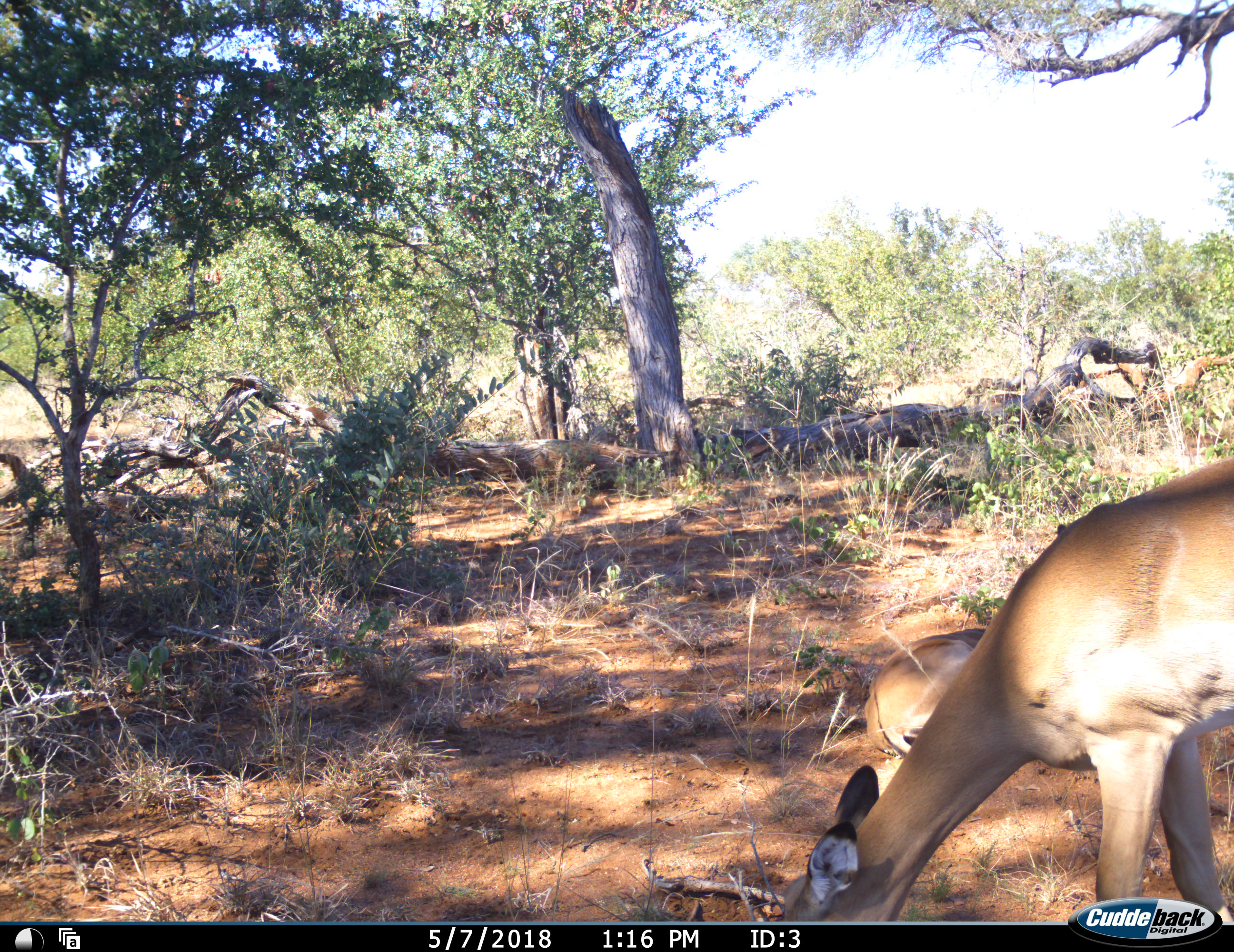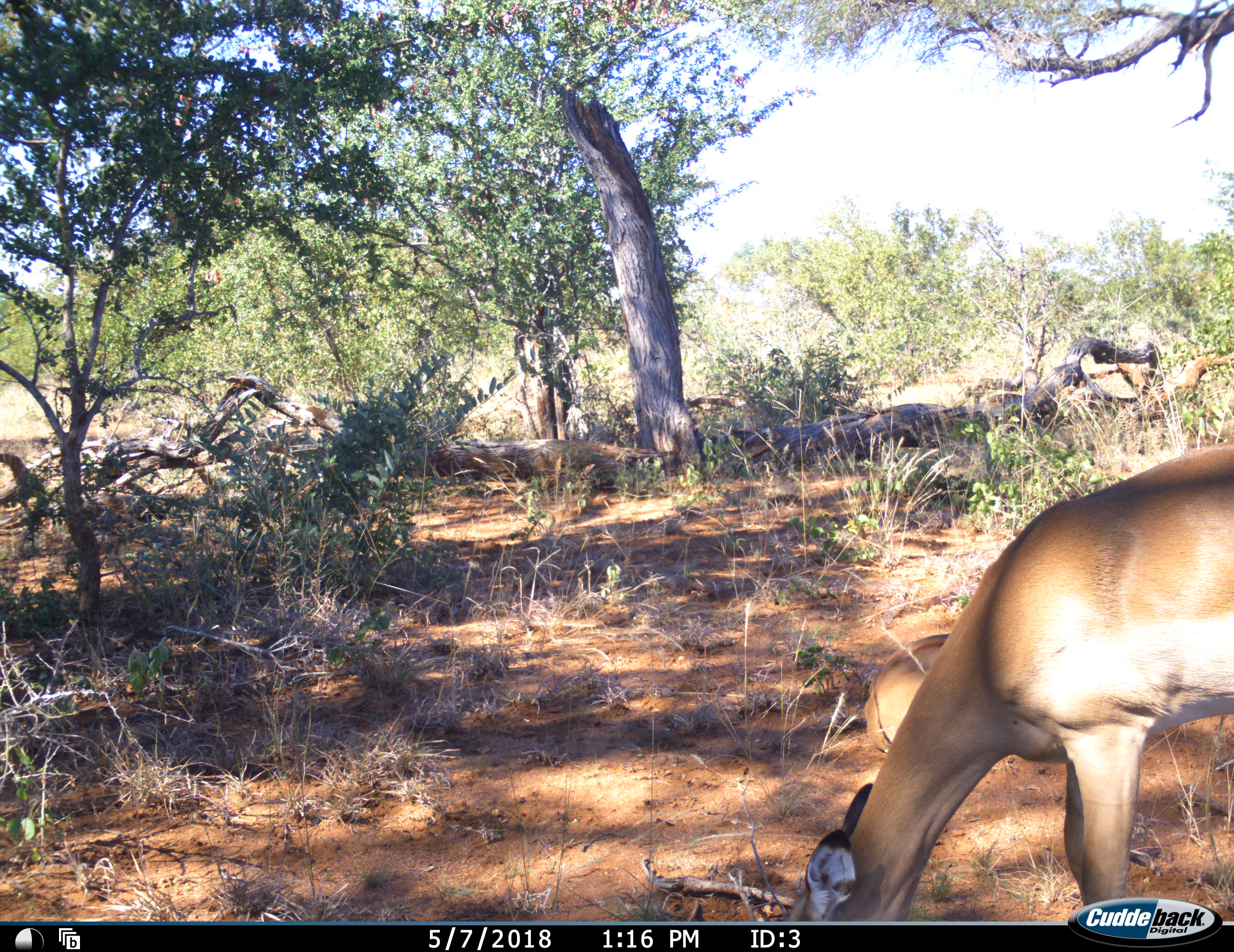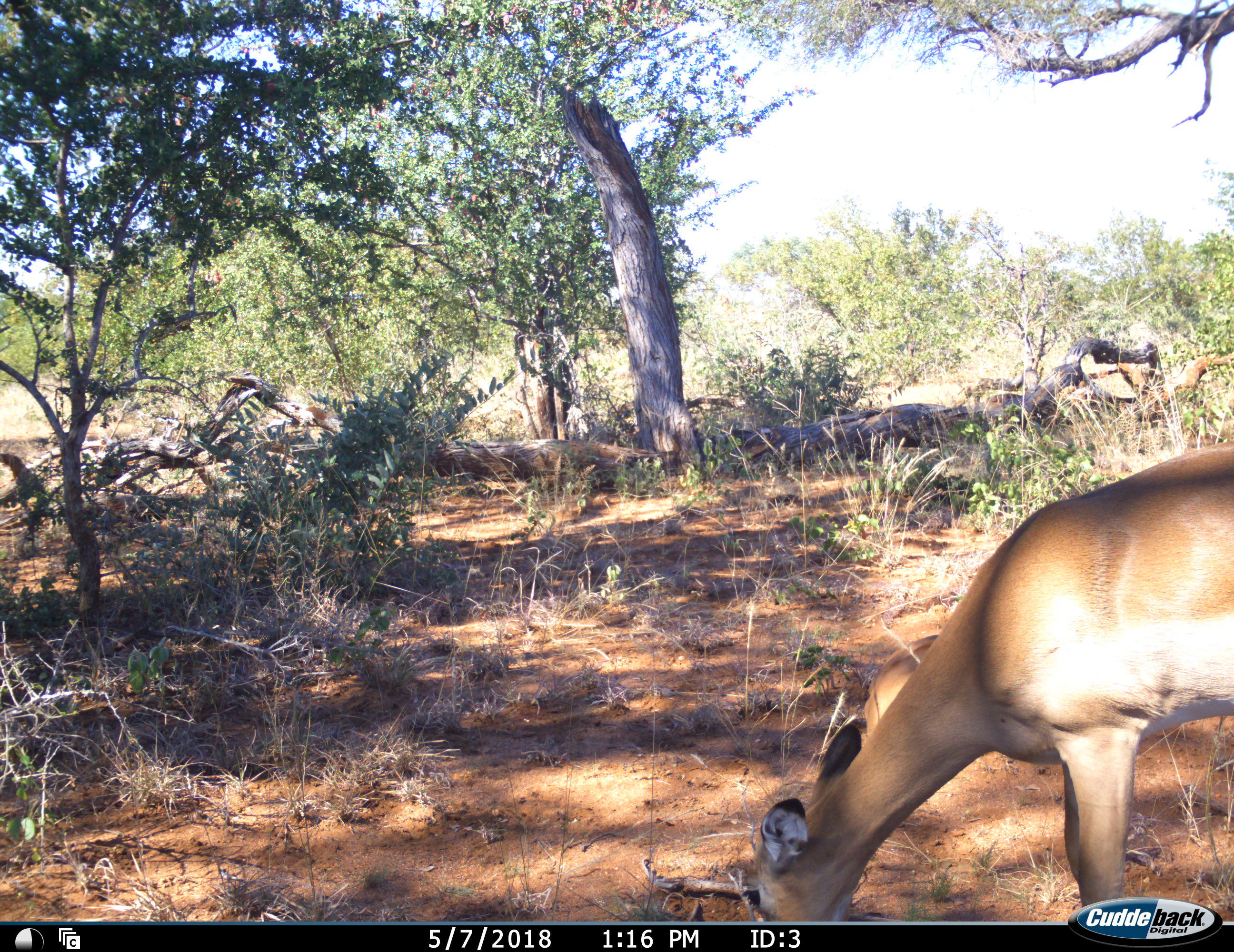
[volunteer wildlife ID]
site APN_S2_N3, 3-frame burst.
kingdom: Animalia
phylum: Chordata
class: Mammalia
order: Artiodactyla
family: Bovidae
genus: Aepyceros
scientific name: Aepyceros melampus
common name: impala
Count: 2.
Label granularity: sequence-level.